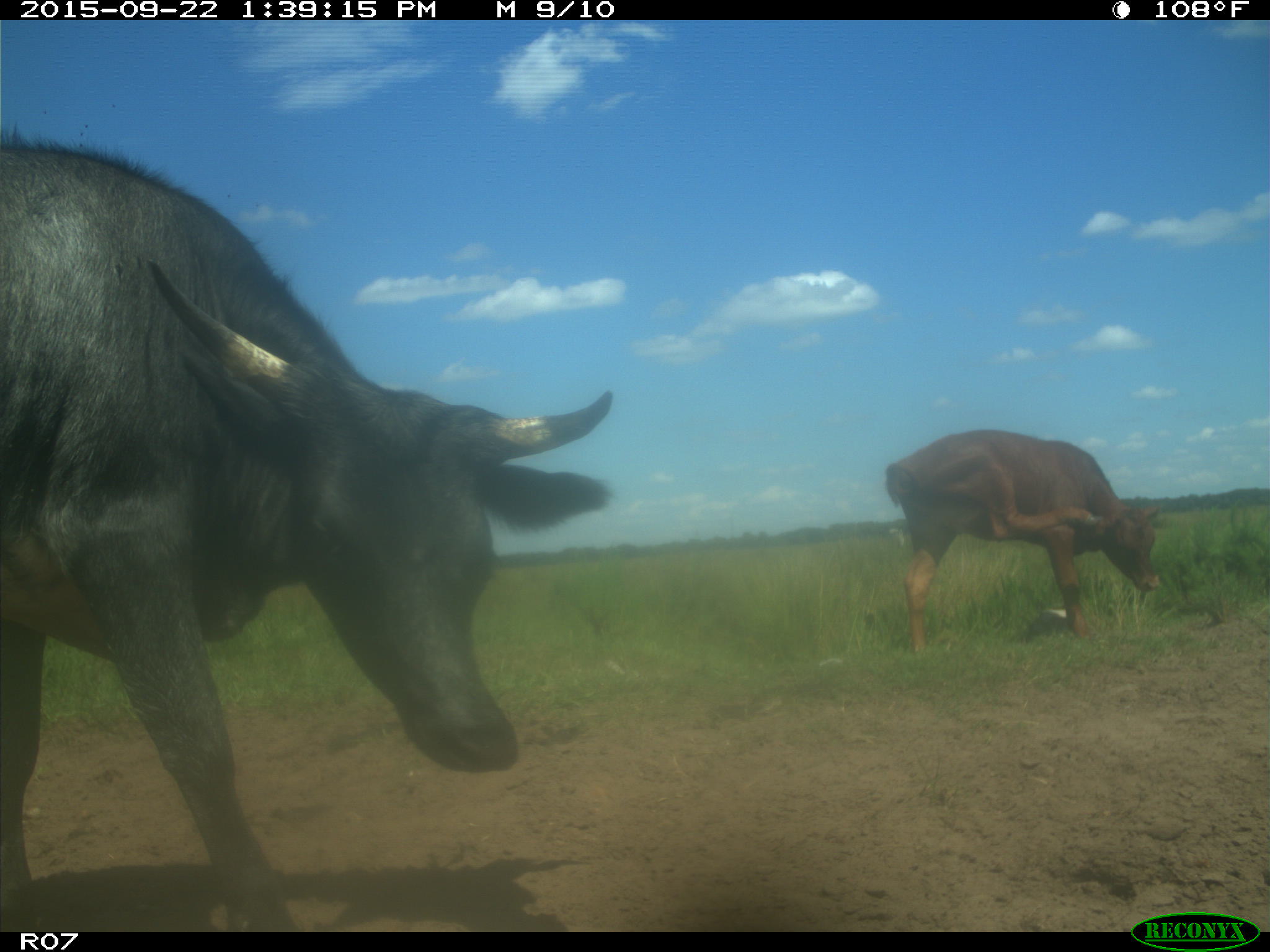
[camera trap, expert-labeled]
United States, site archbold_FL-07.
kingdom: Animalia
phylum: Chordata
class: Mammalia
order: Artiodactyla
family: Bovidae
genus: Bos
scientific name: Bos taurus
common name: domestic cow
Bos taurus (domestic cow).